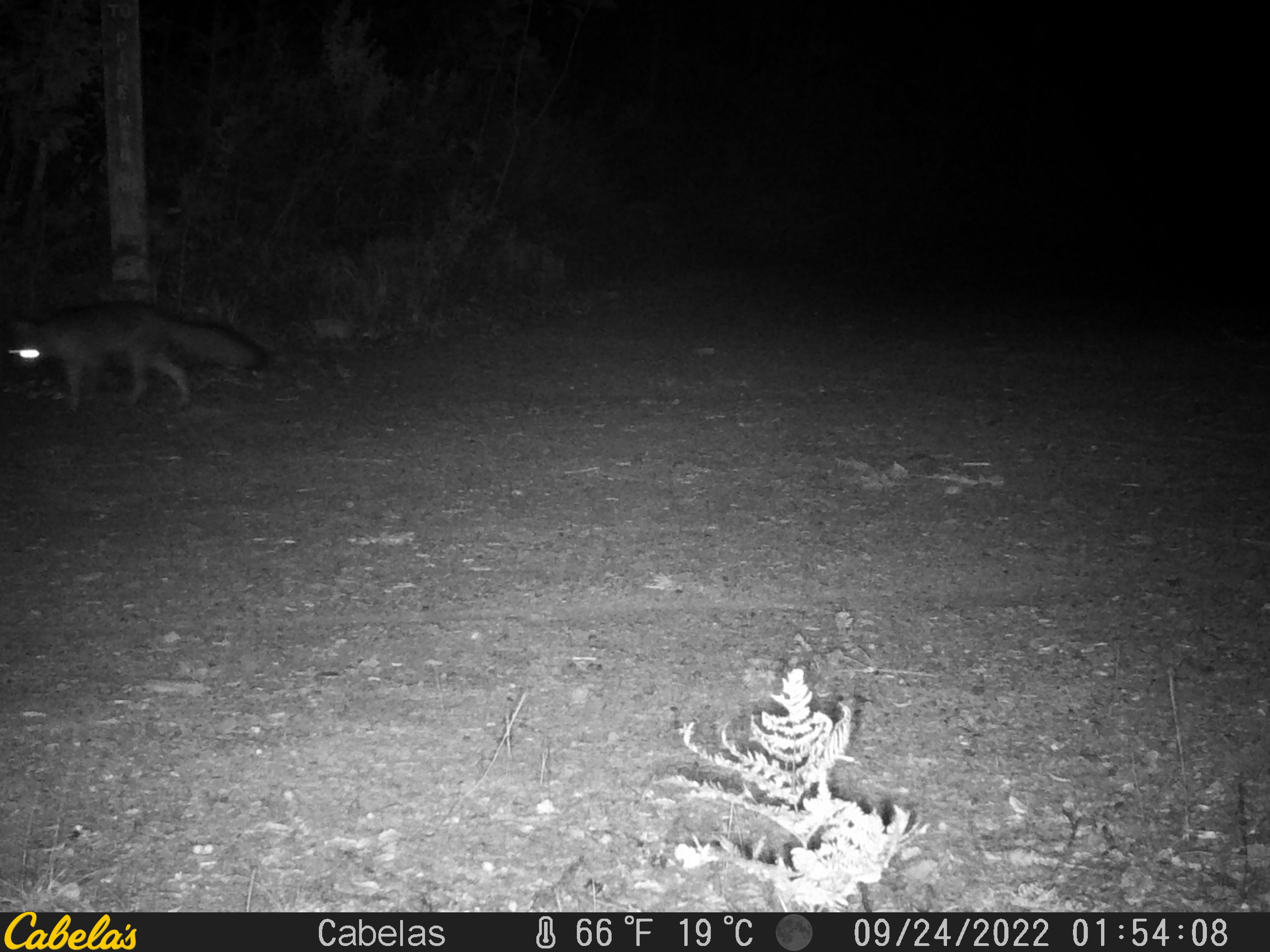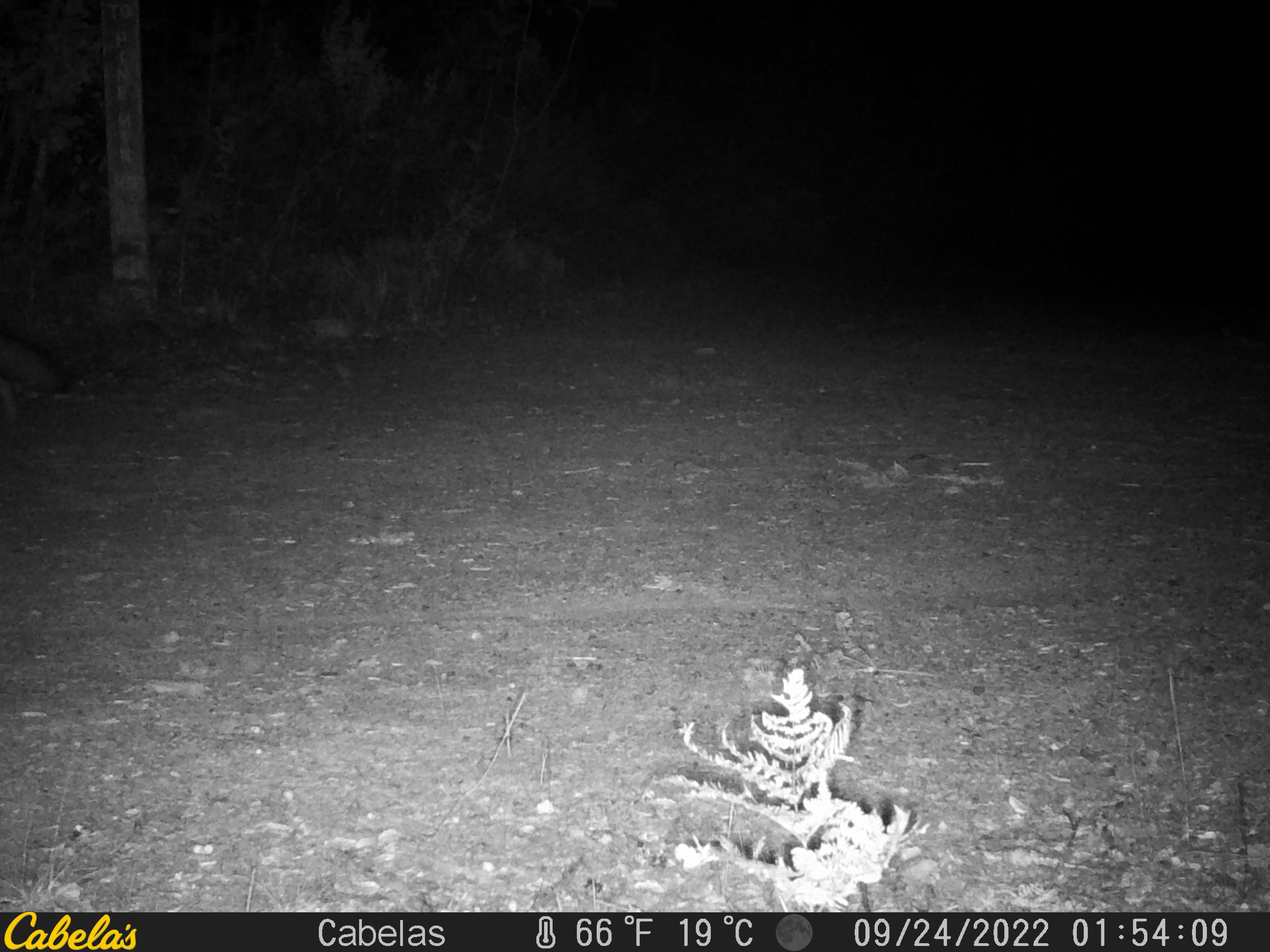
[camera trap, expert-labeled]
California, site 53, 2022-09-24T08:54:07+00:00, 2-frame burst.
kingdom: Animalia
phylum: Chordata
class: Mammalia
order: Carnivora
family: Canidae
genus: Urocyon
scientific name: Urocyon cinereoargenteus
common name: gray fox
Gray fox (Urocyon cinereoargenteus).